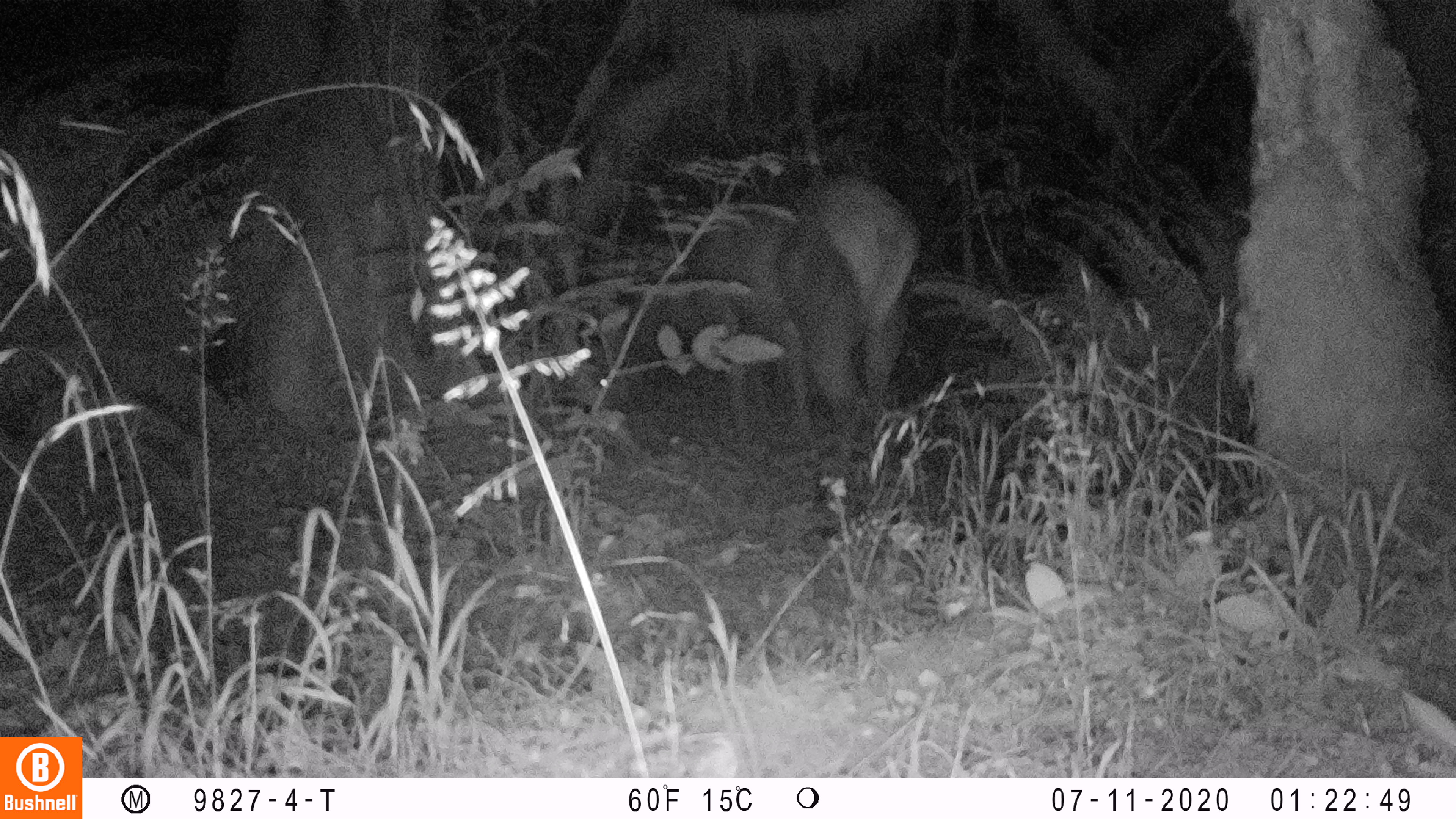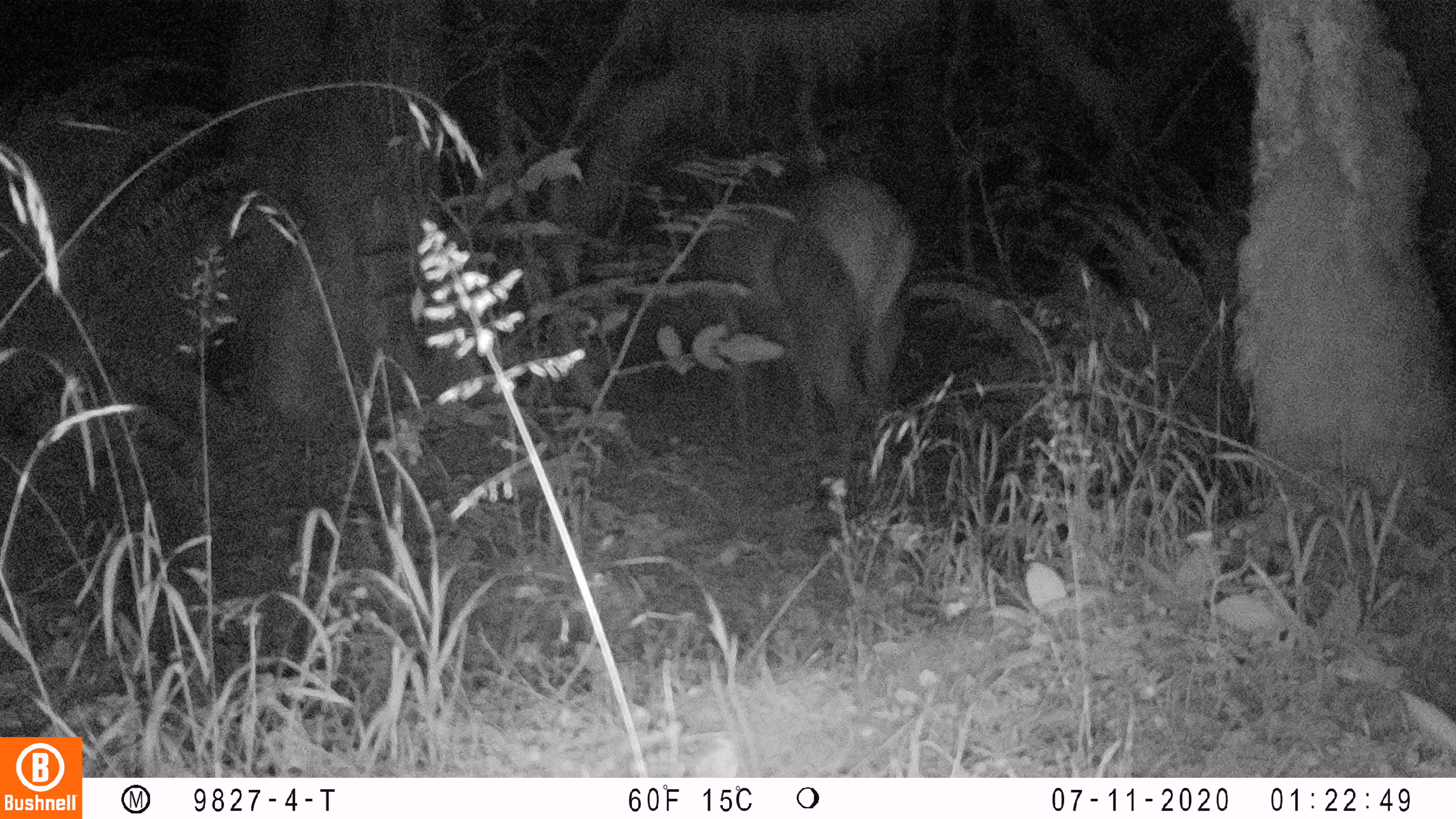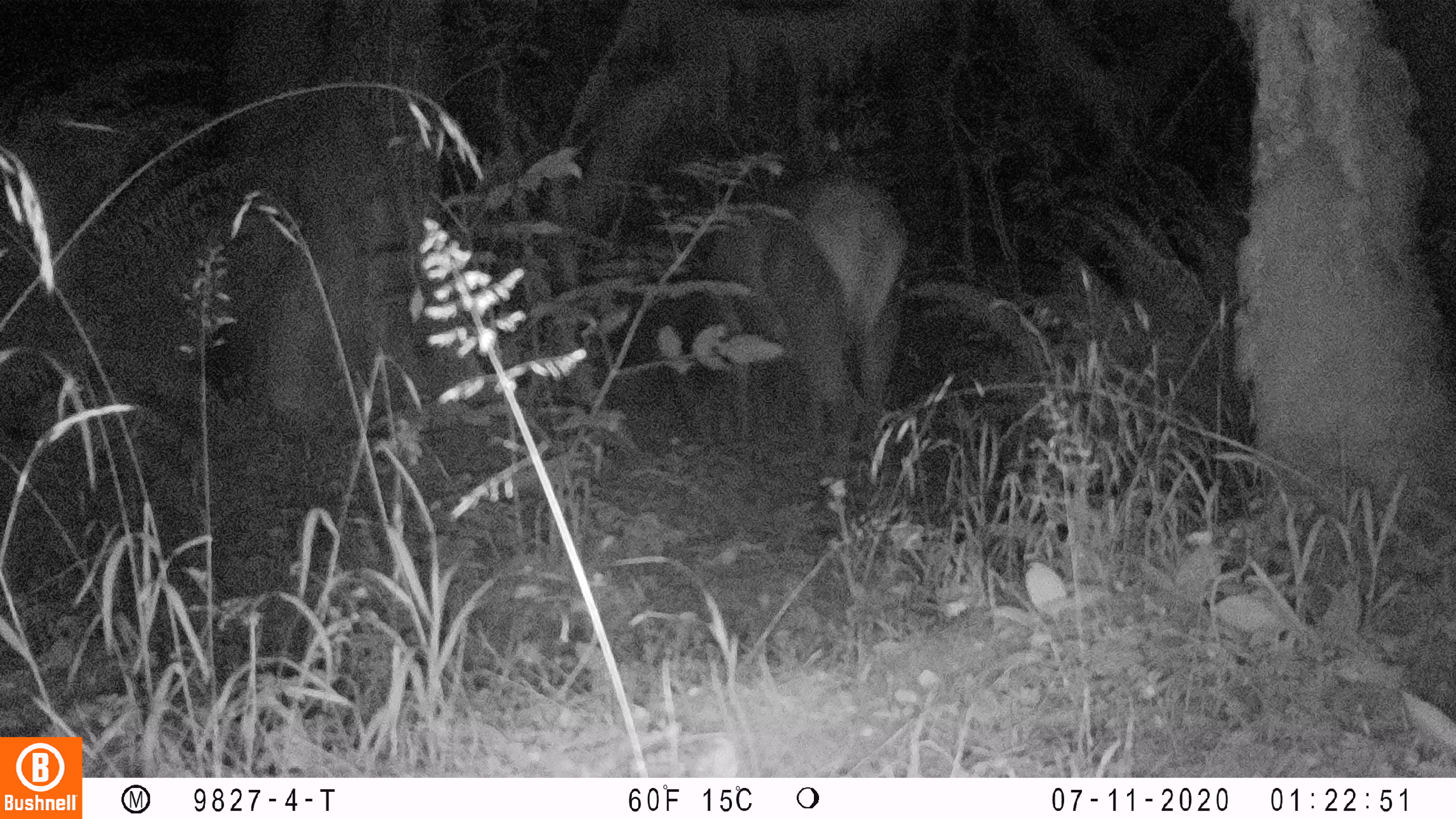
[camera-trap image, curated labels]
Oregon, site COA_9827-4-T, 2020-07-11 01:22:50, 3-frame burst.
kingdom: Animalia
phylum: Chordata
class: Mammalia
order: Artiodactyla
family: Cervidae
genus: Cervus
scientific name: Cervus canadensis roosevelti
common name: roosevelt elk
Roosevelt elk (Cervus canadensis roosevelti).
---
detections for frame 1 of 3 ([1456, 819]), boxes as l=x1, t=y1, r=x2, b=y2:
roosevelt elk: l=588, t=160, r=926, b=438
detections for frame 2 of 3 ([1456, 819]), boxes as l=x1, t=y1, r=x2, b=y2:
roosevelt elk: l=685, t=169, r=924, b=452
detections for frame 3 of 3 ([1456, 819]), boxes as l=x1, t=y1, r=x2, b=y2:
roosevelt elk: l=694, t=162, r=922, b=450